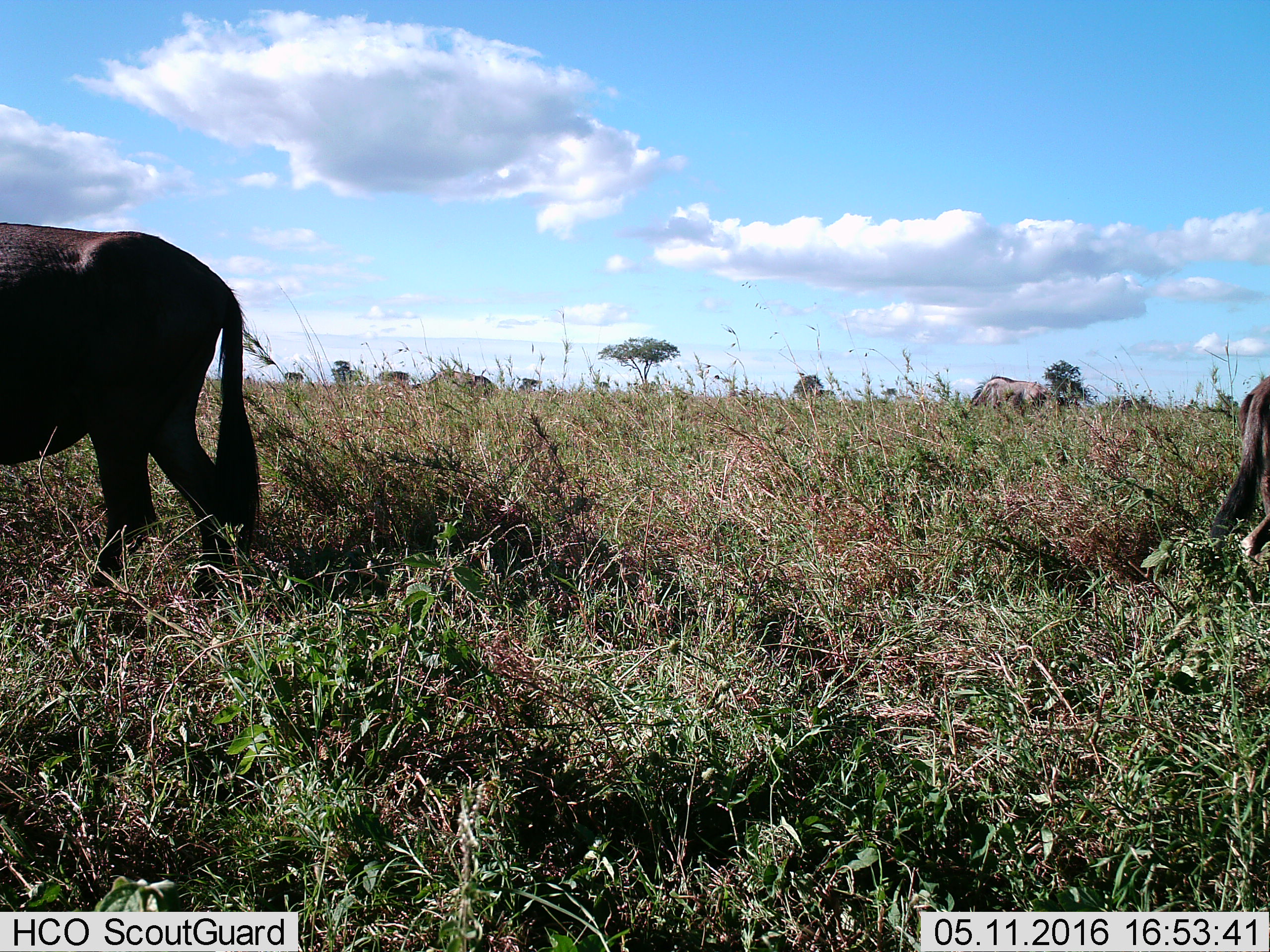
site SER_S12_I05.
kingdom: Animalia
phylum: Chordata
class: Mammalia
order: Artiodactyla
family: Bovidae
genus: Connochaetes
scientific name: Connochaetes taurinus taurinus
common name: blue wildebeest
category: wildebeestblue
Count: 4.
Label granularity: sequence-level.